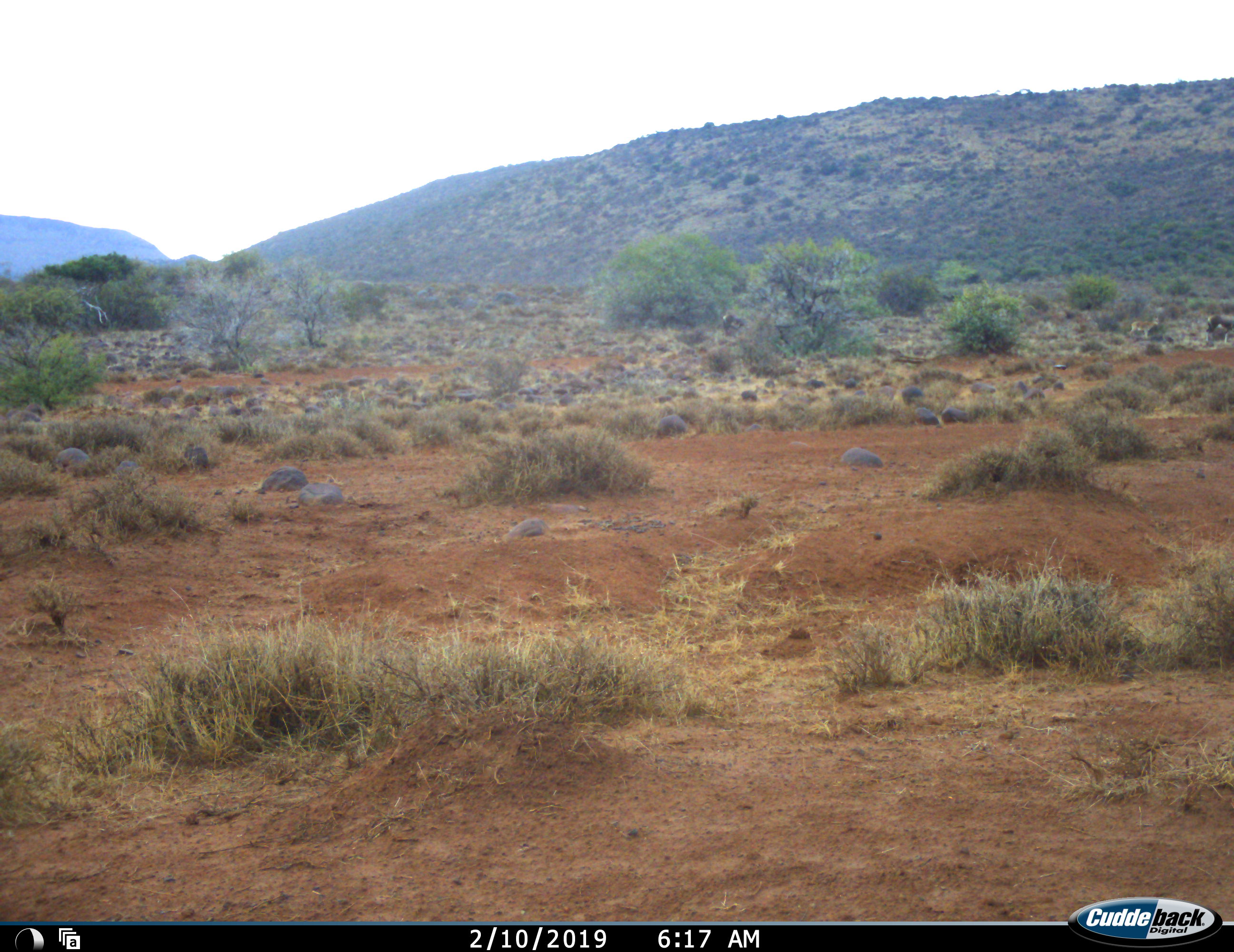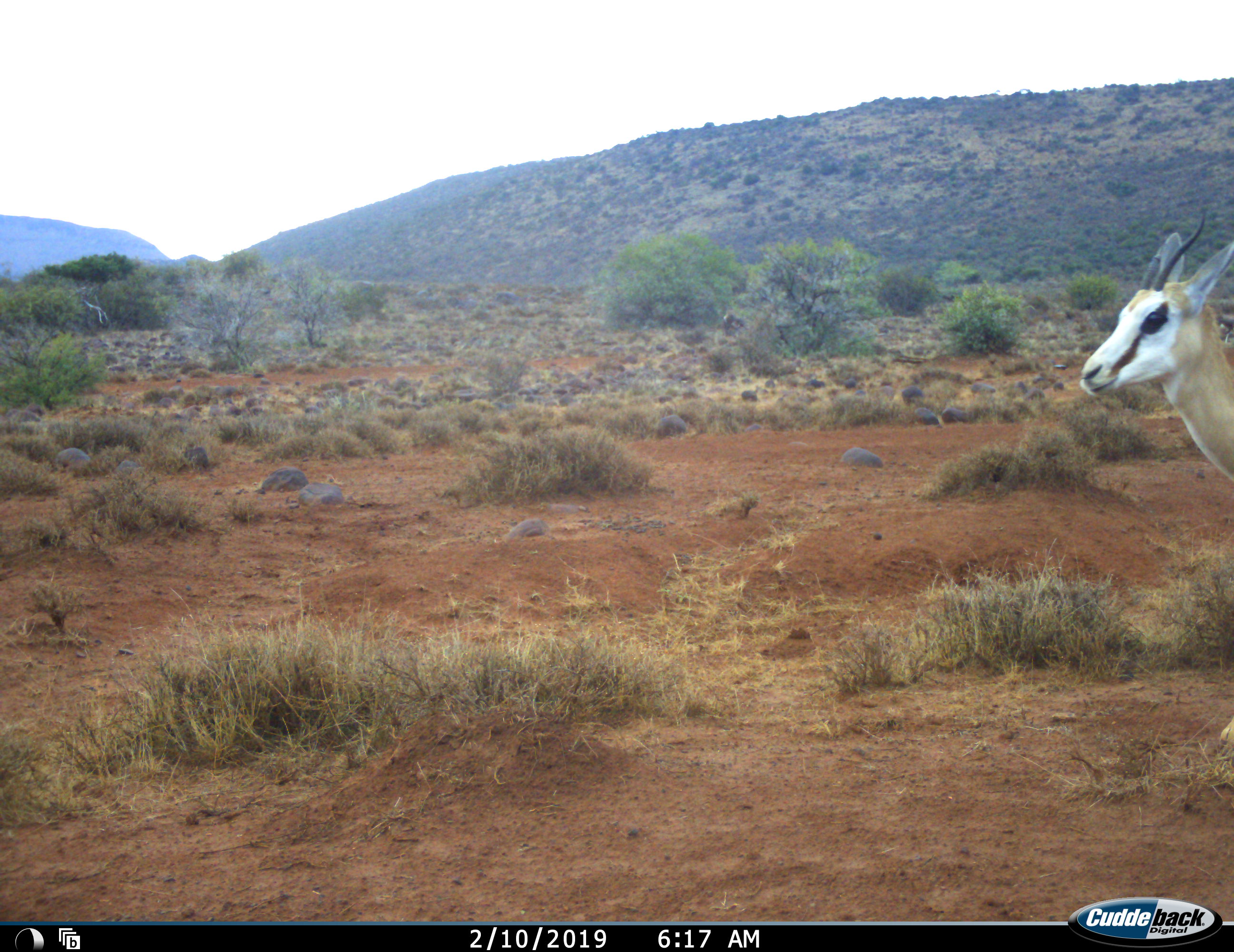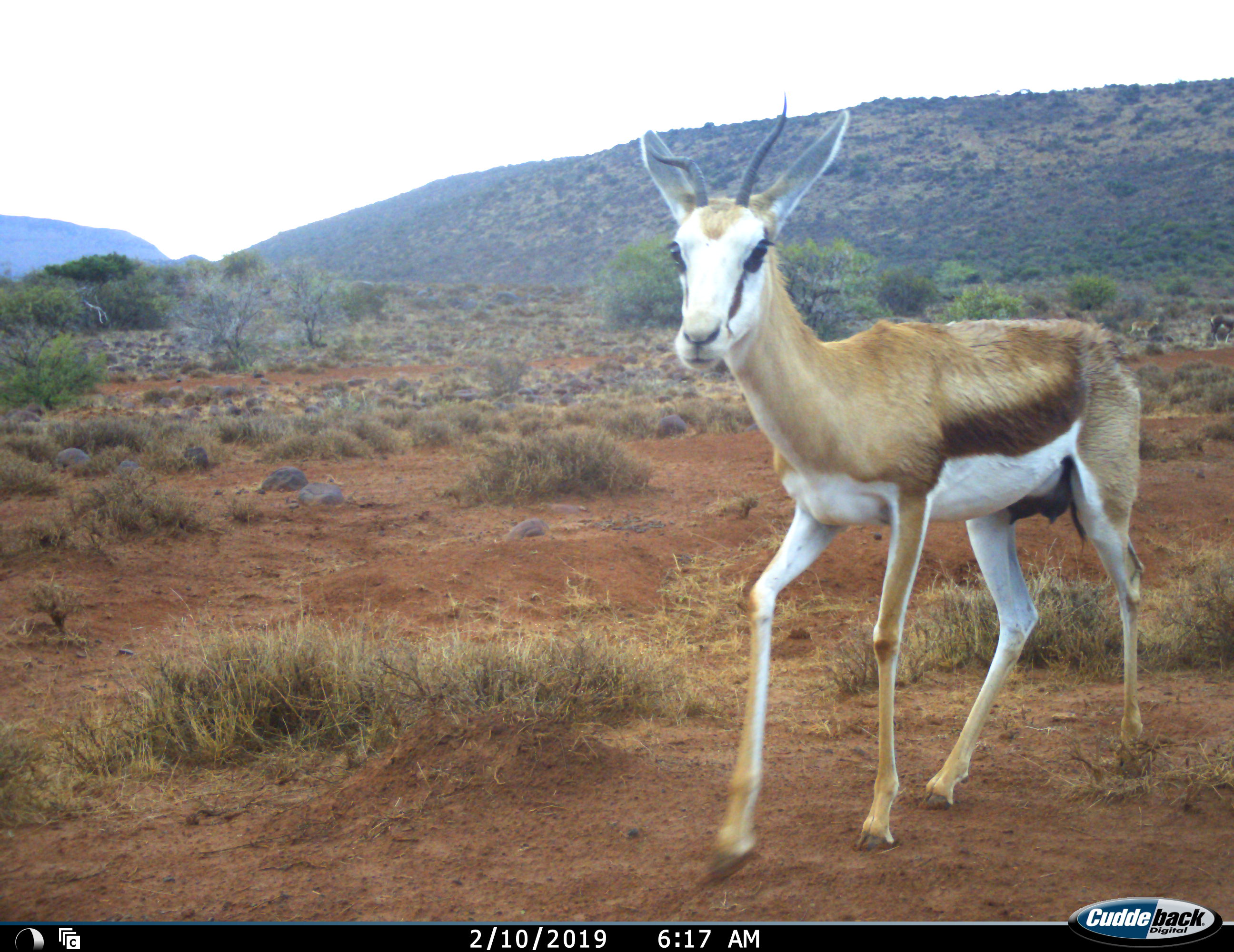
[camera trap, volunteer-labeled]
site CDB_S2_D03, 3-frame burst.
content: unidentified animal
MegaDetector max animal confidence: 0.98